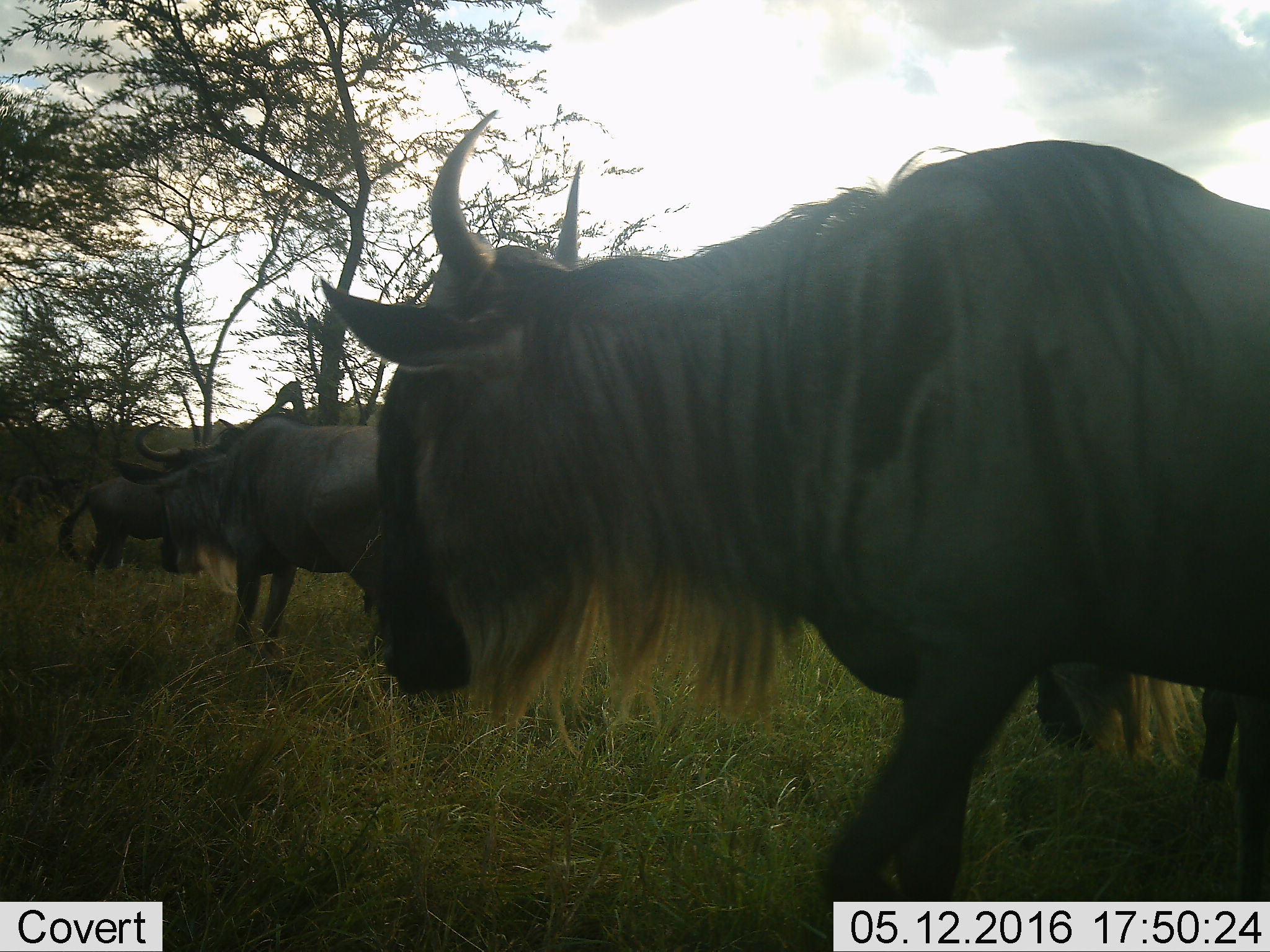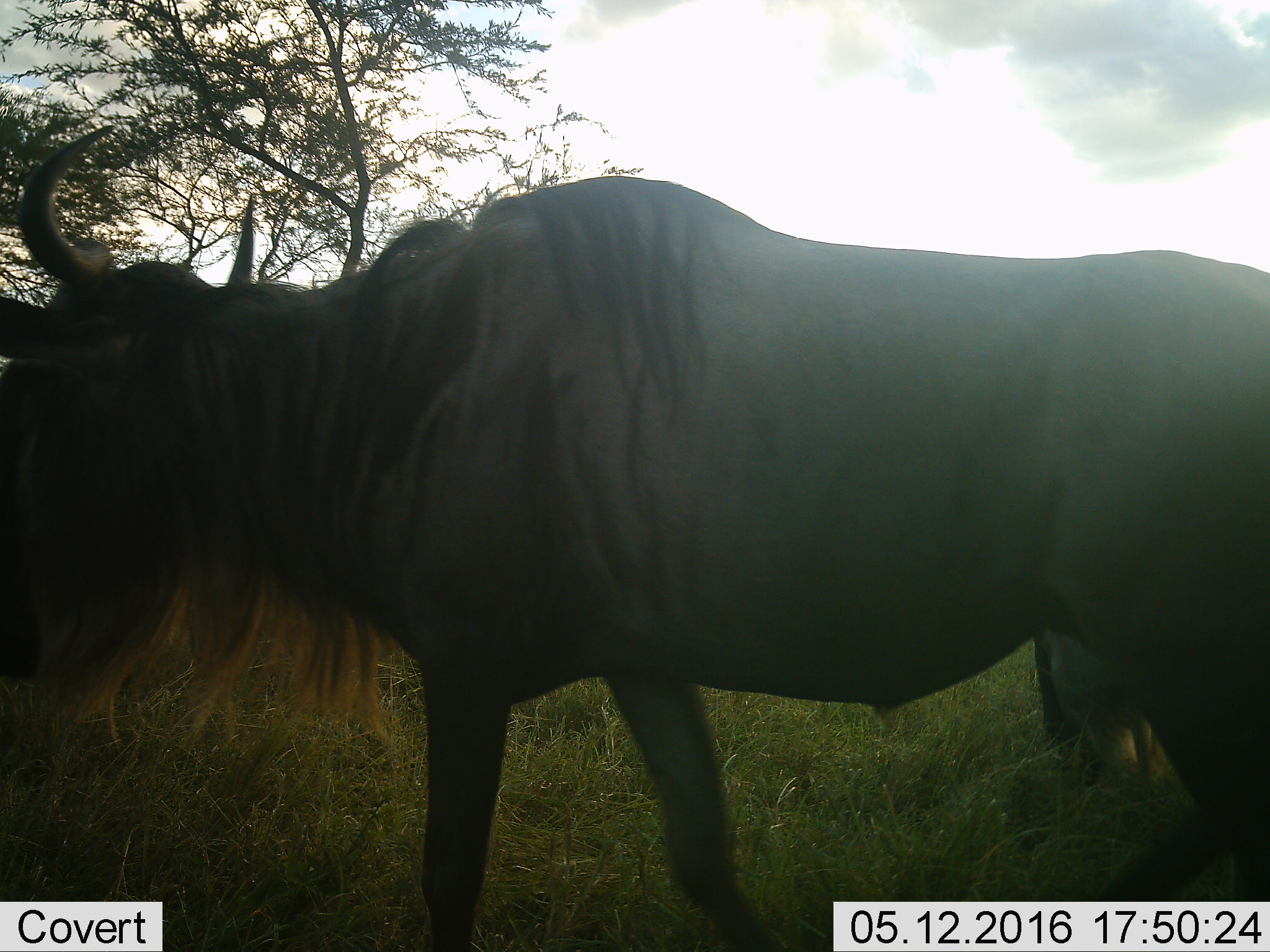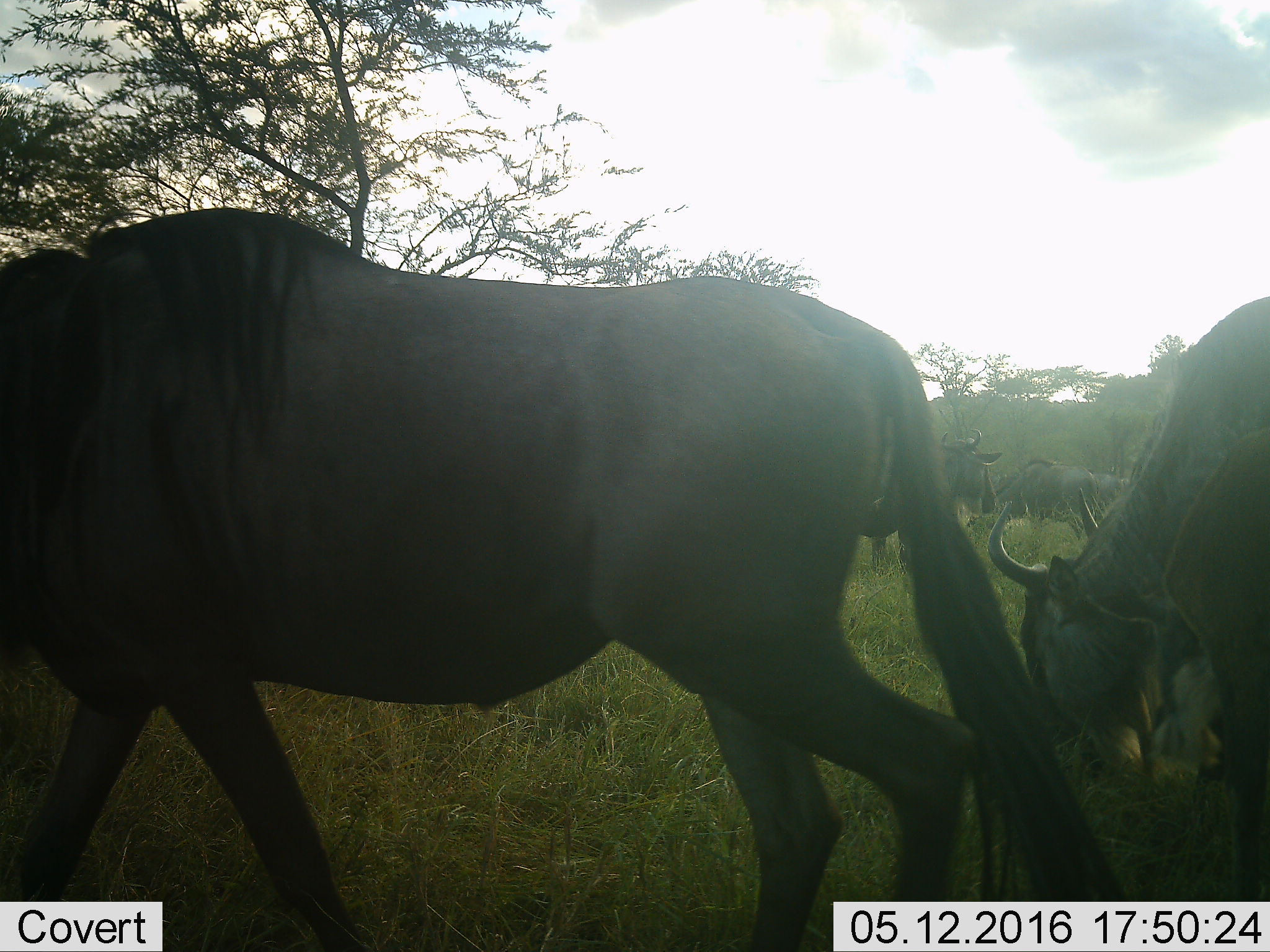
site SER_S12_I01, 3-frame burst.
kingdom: Animalia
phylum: Chordata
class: Mammalia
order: Artiodactyla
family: Bovidae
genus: Connochaetes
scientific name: Connochaetes taurinus taurinus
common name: blue wildebeest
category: wildebeestblue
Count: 7.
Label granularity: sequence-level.